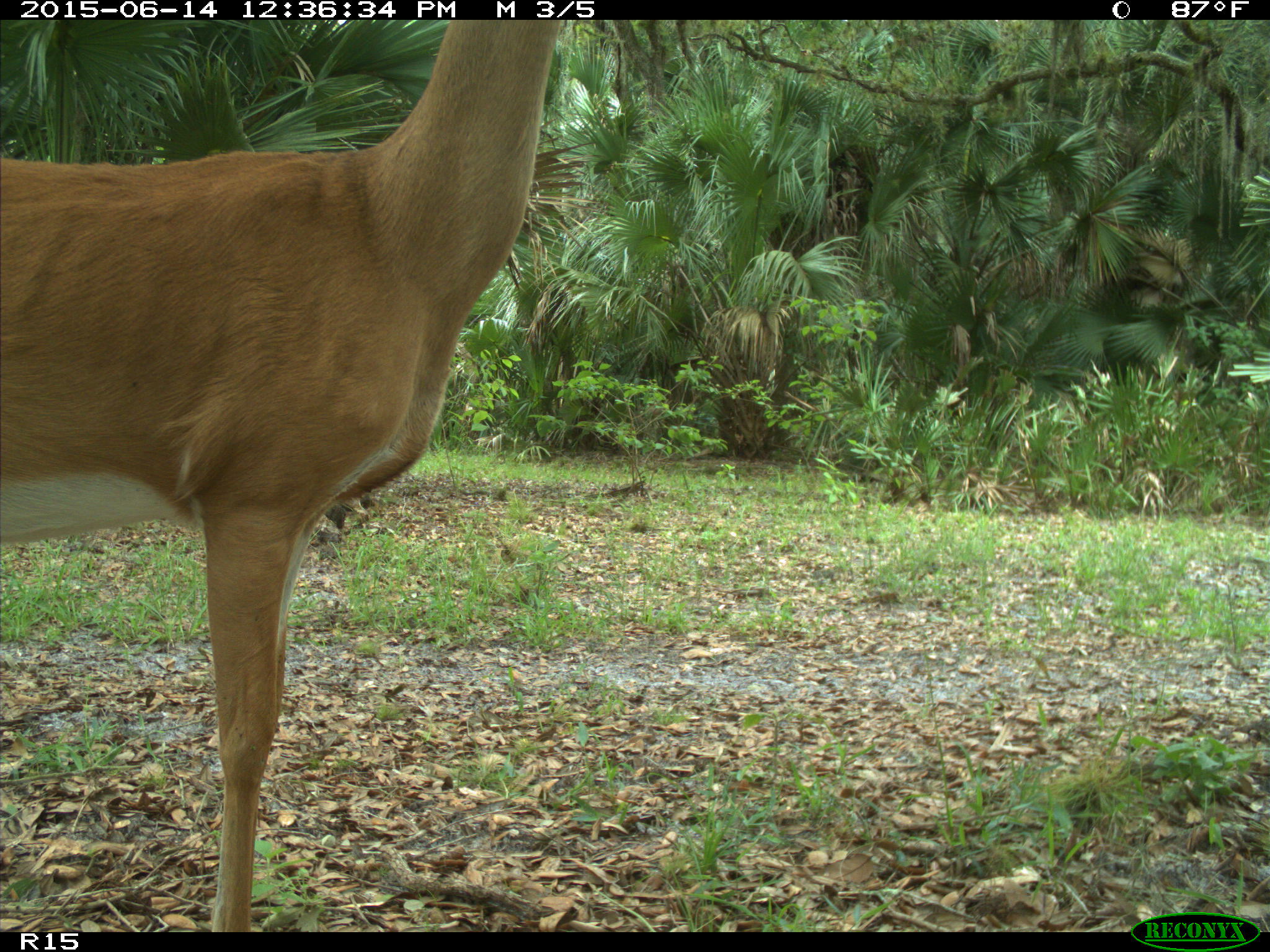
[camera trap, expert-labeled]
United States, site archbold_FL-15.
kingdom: Animalia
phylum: Chordata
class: Mammalia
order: Artiodactyla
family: Cervidae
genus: Odocoileus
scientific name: Odocoileus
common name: deer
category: unidentified deer